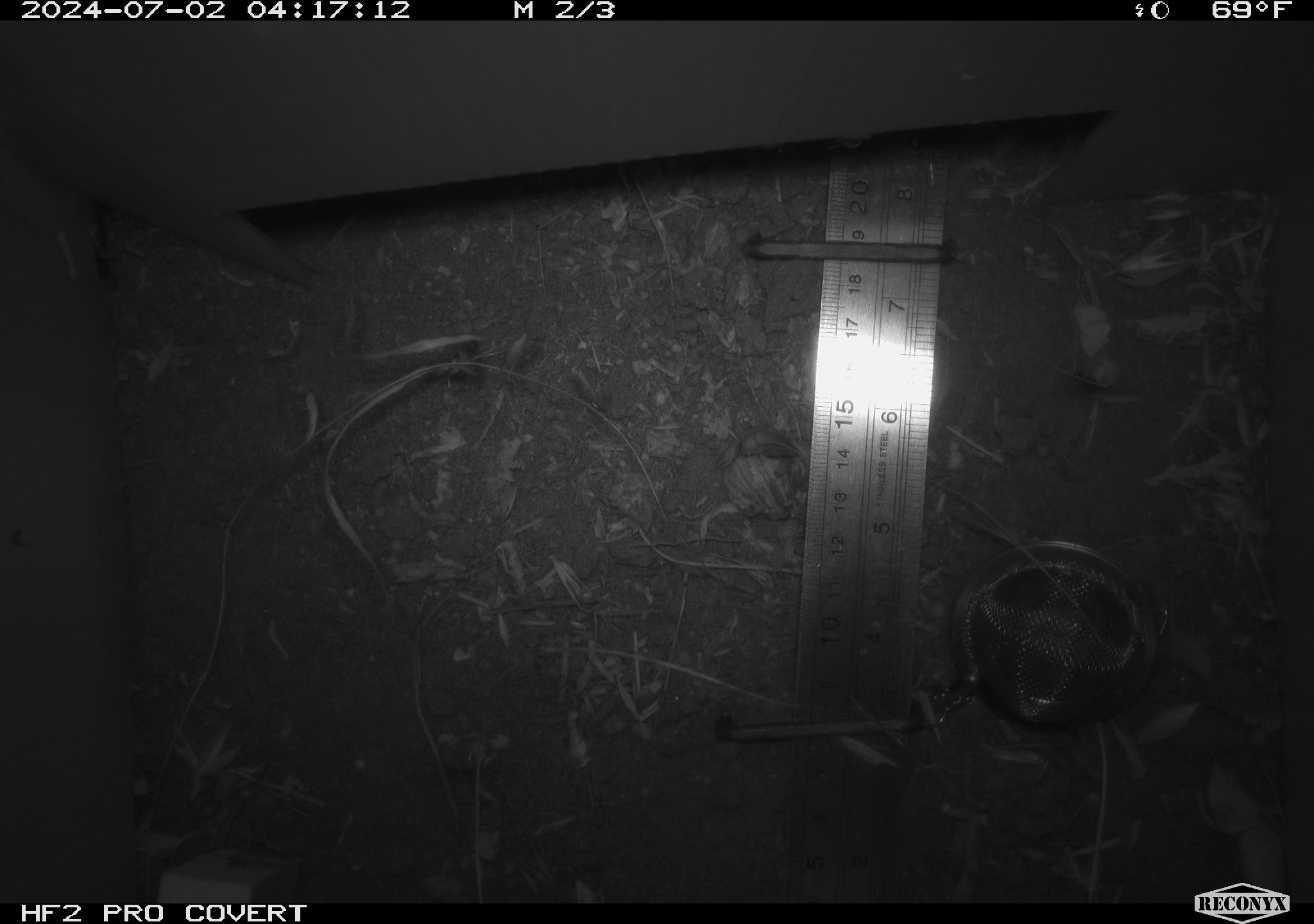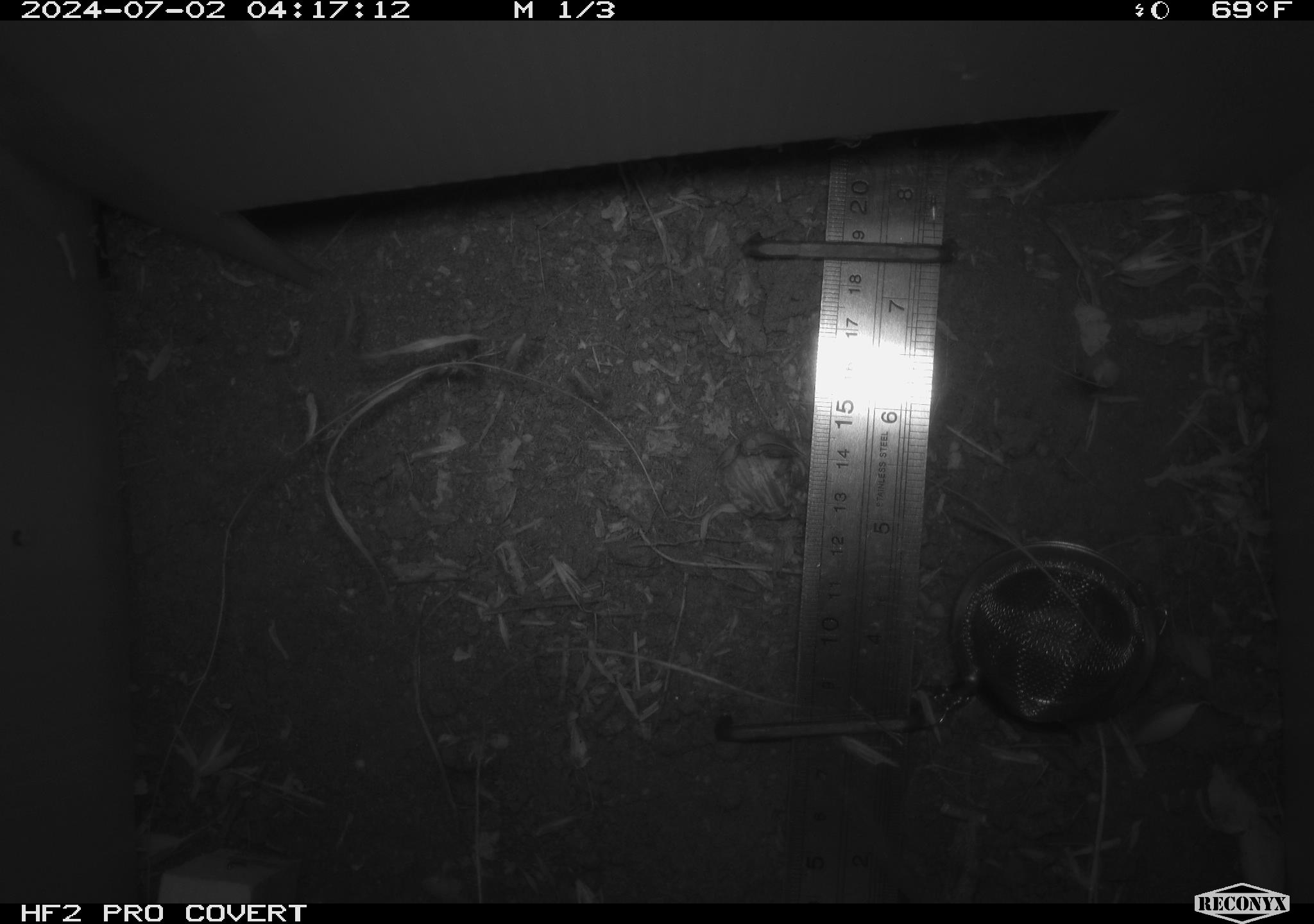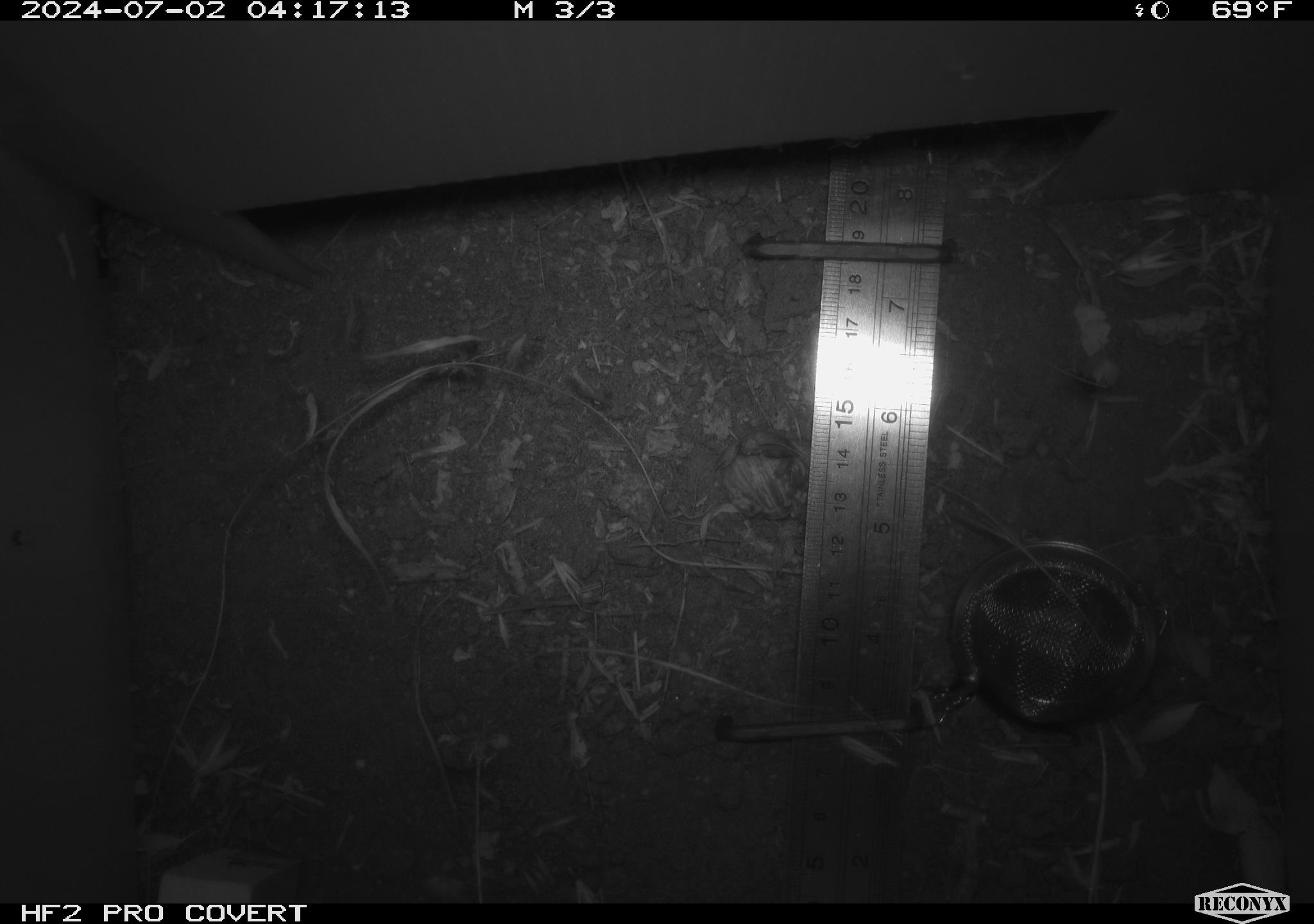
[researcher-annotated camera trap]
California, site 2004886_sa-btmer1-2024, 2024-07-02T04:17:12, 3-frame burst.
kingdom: Animalia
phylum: Chordata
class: Mammalia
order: Rodentia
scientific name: Rodentia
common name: mouse species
Mouse species (Rodentia).